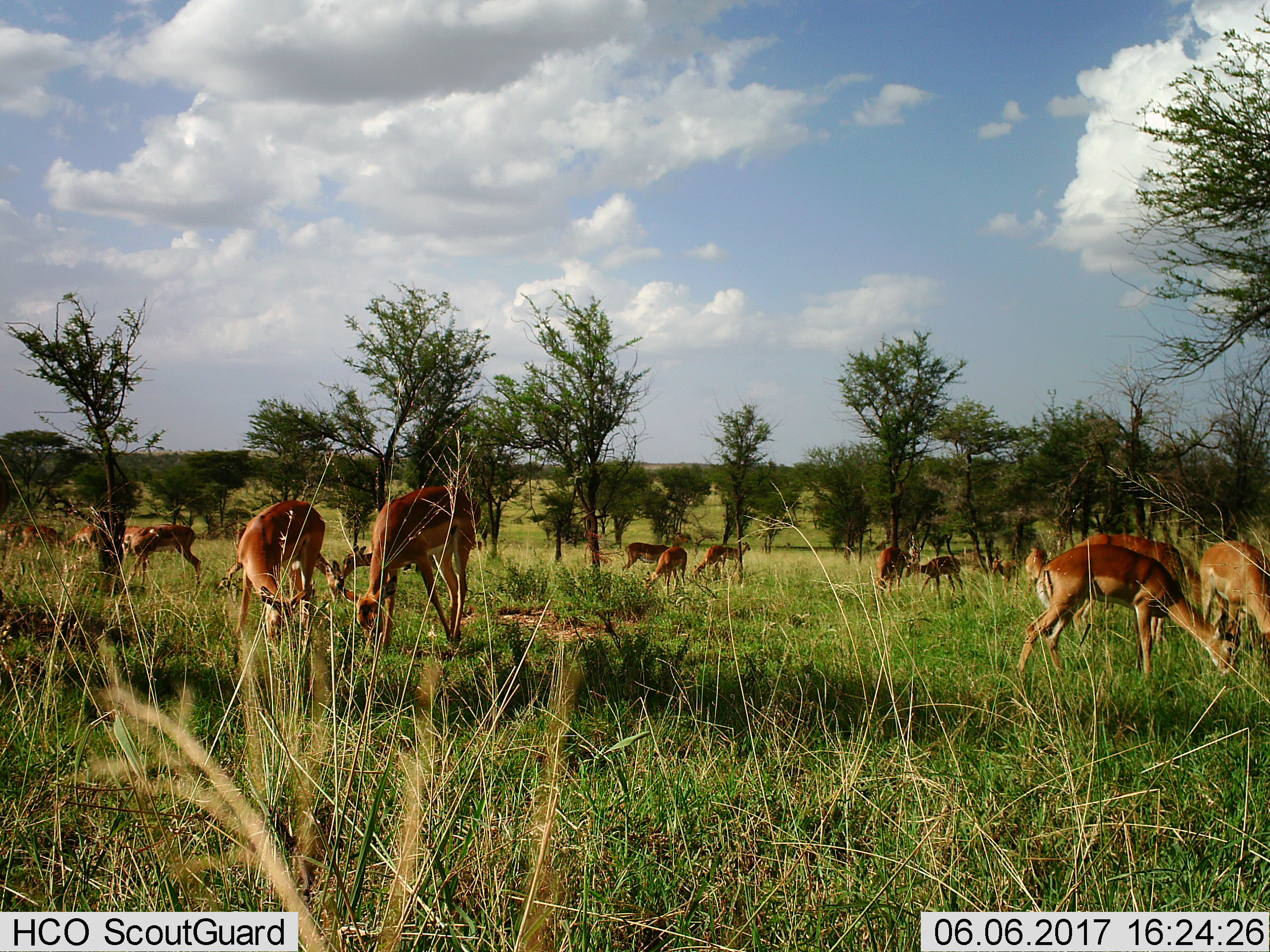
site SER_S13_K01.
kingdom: Animalia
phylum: Chordata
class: Mammalia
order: Artiodactyla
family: Bovidae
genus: Aepyceros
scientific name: Aepyceros melampus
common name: impala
Impala (Aepyceros melampus), count 11-50. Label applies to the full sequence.